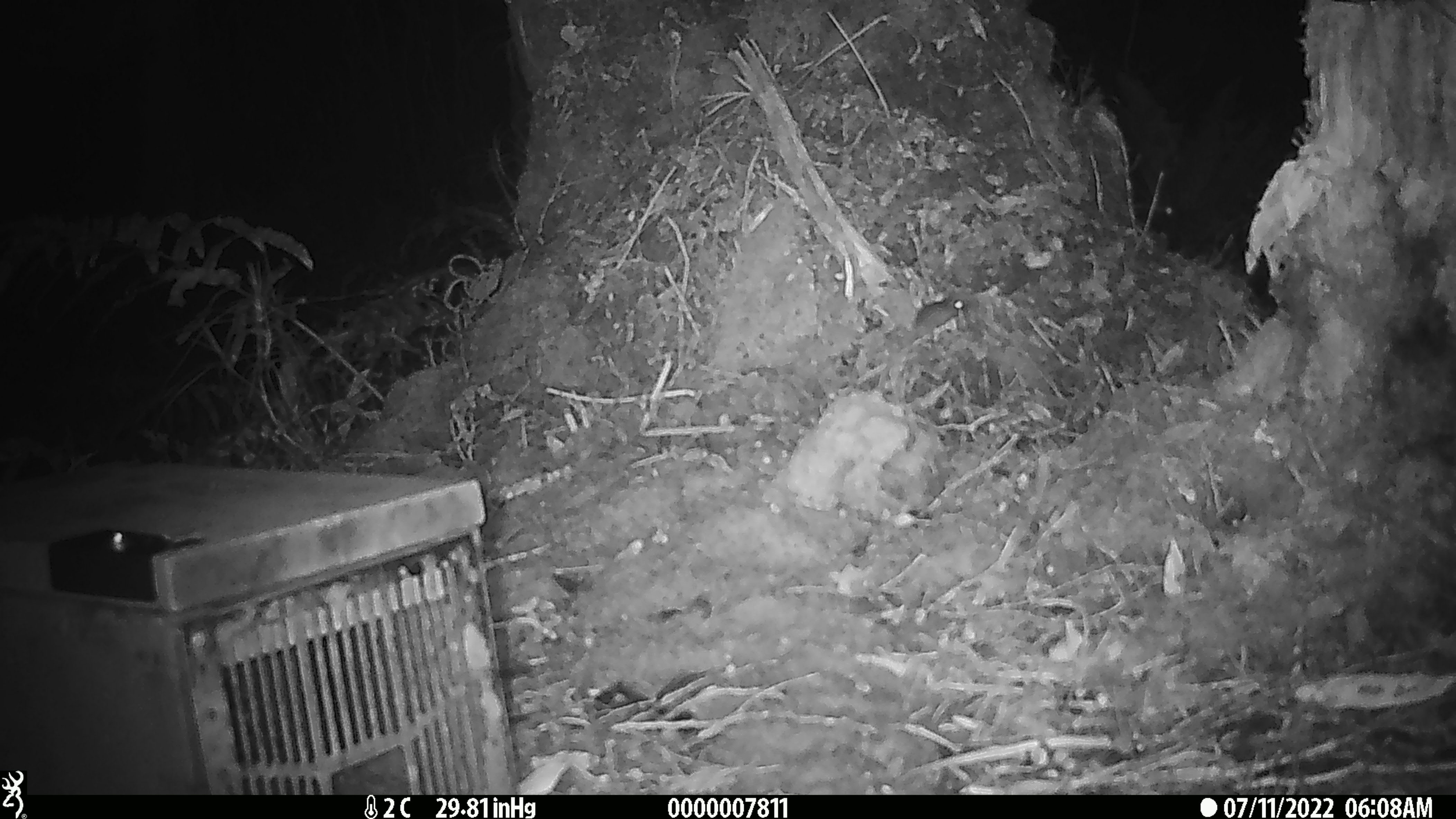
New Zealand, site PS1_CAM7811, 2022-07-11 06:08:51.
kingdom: Animalia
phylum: Chordata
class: Mammalia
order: Rodentia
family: Muridae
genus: Mus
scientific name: Mus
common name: mouse